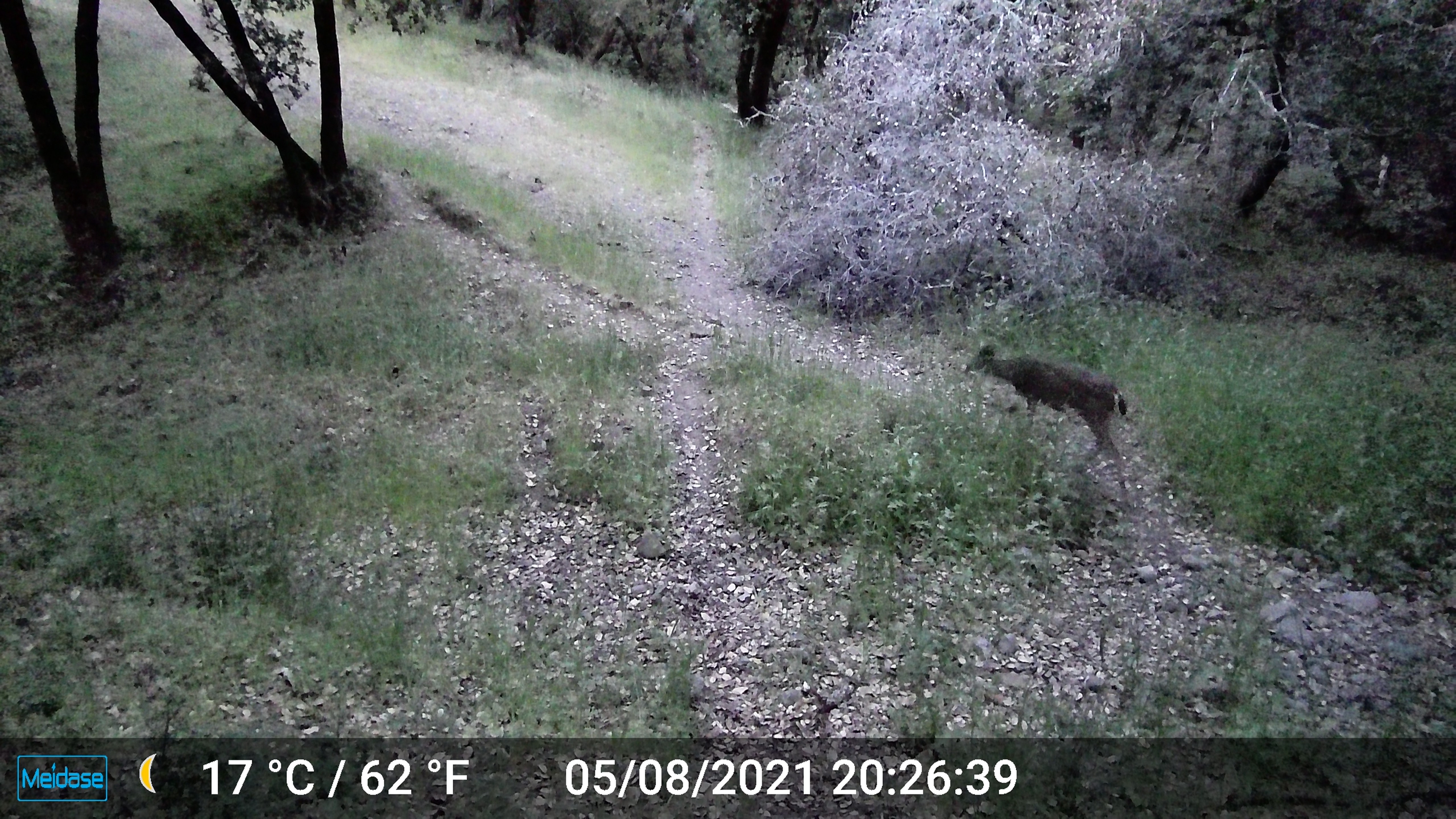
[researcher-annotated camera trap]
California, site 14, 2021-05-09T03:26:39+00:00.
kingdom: Animalia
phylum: Chordata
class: Mammalia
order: Artiodactyla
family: Cervidae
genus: Odocoileus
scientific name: Odocoileus hemionus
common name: mule deer